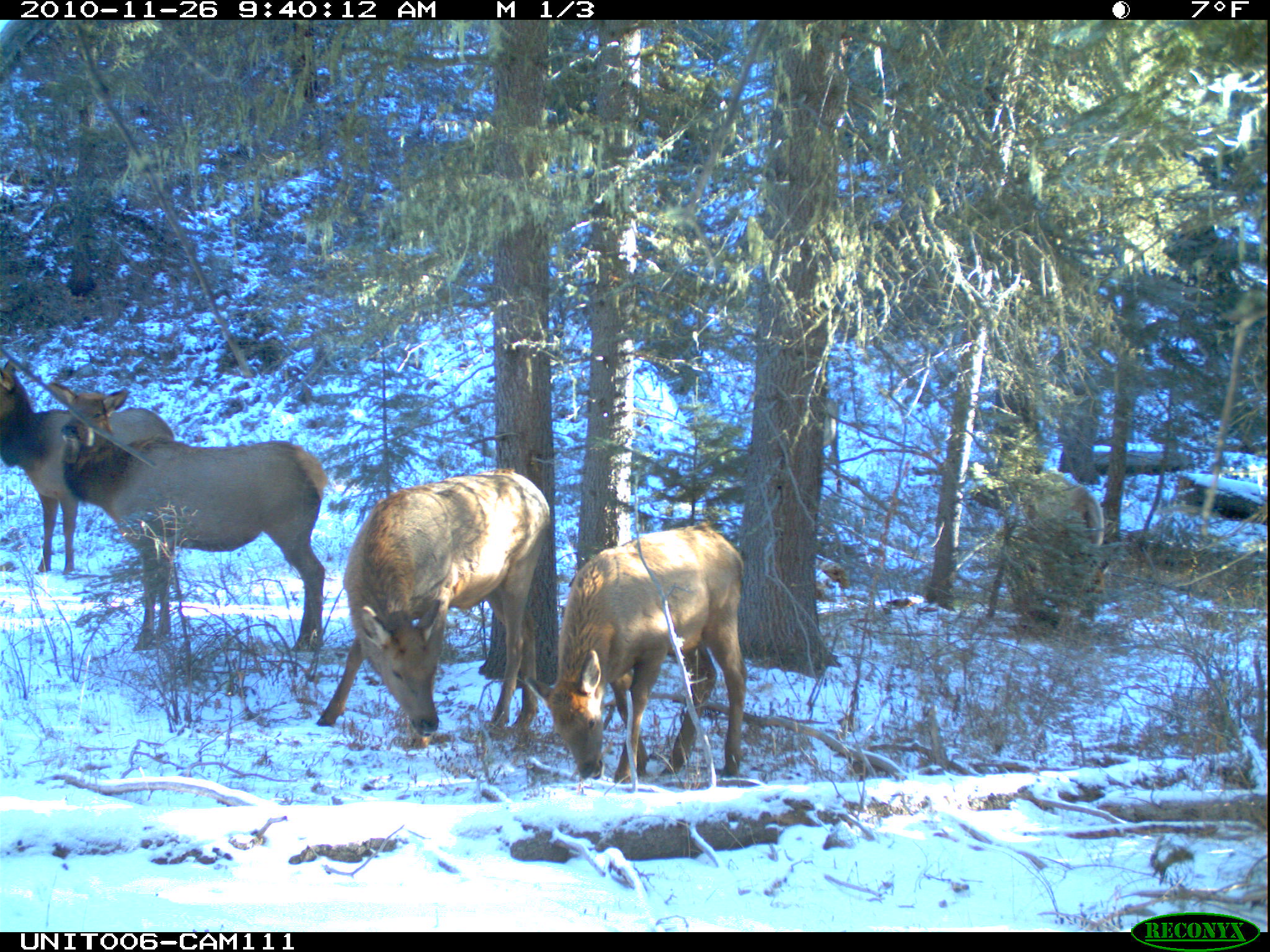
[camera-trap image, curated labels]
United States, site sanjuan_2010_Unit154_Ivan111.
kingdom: Animalia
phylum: Chordata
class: Mammalia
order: Artiodactyla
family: Cervidae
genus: Cervus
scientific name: Cervus elaphus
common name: red deer